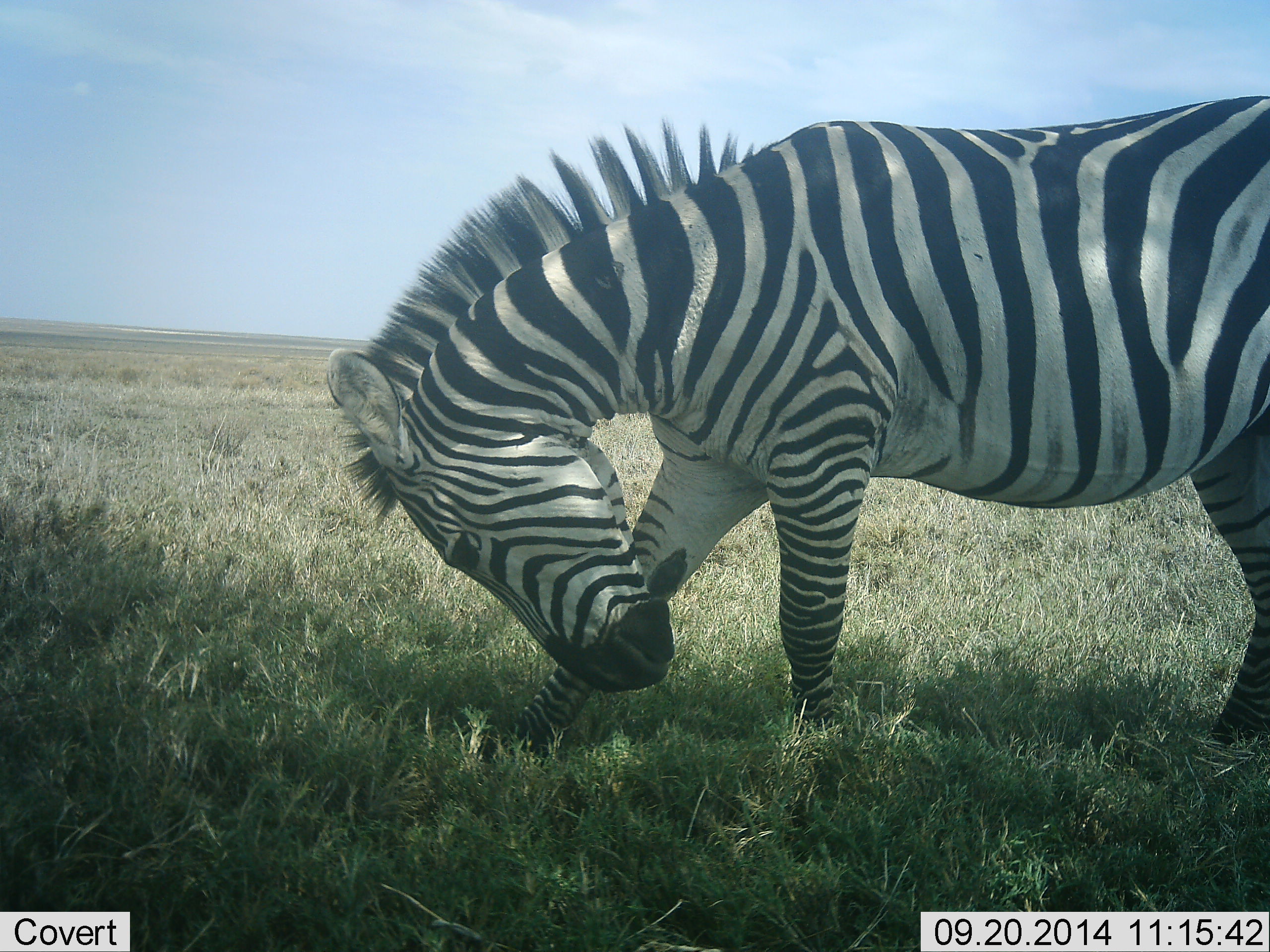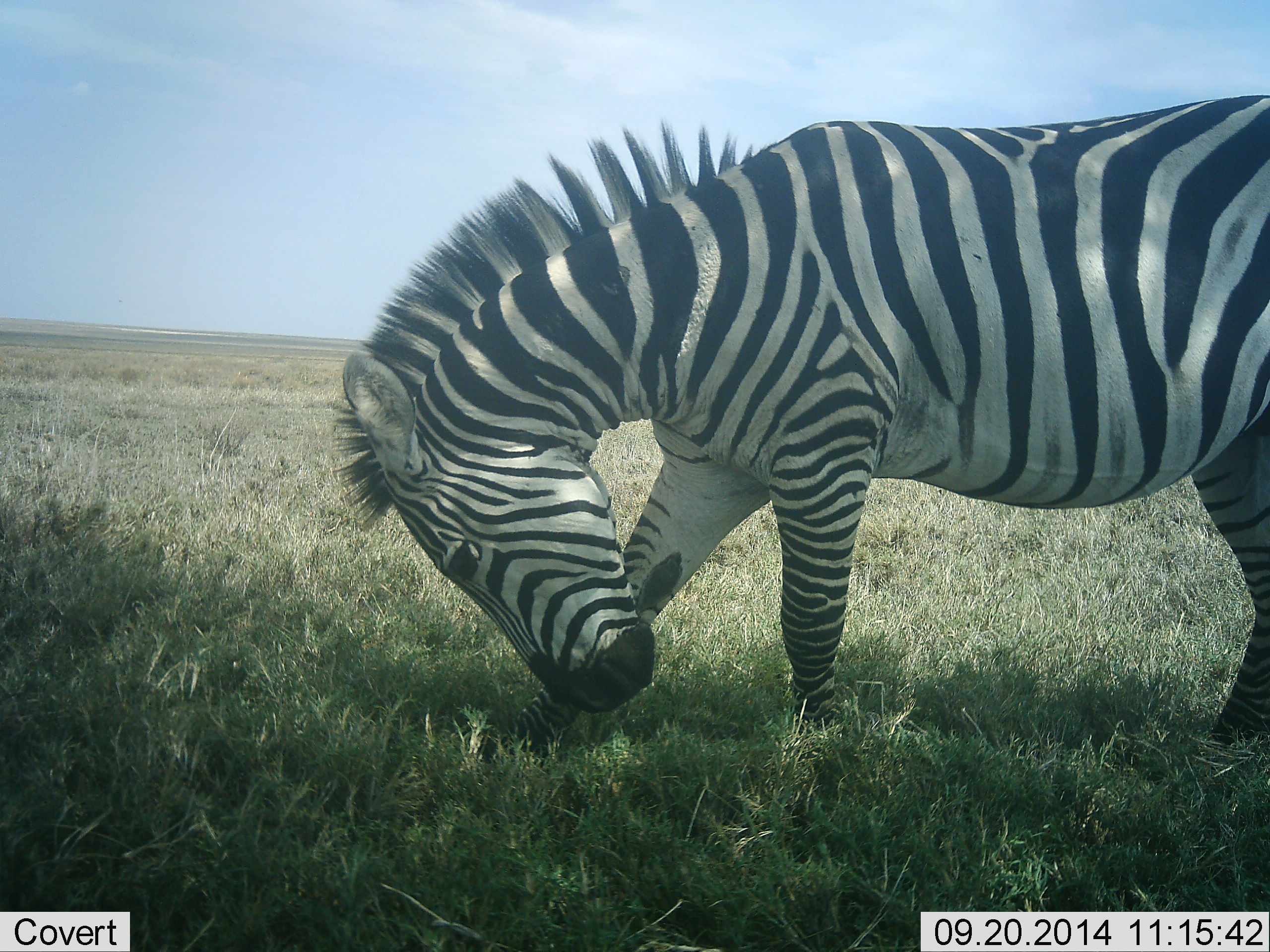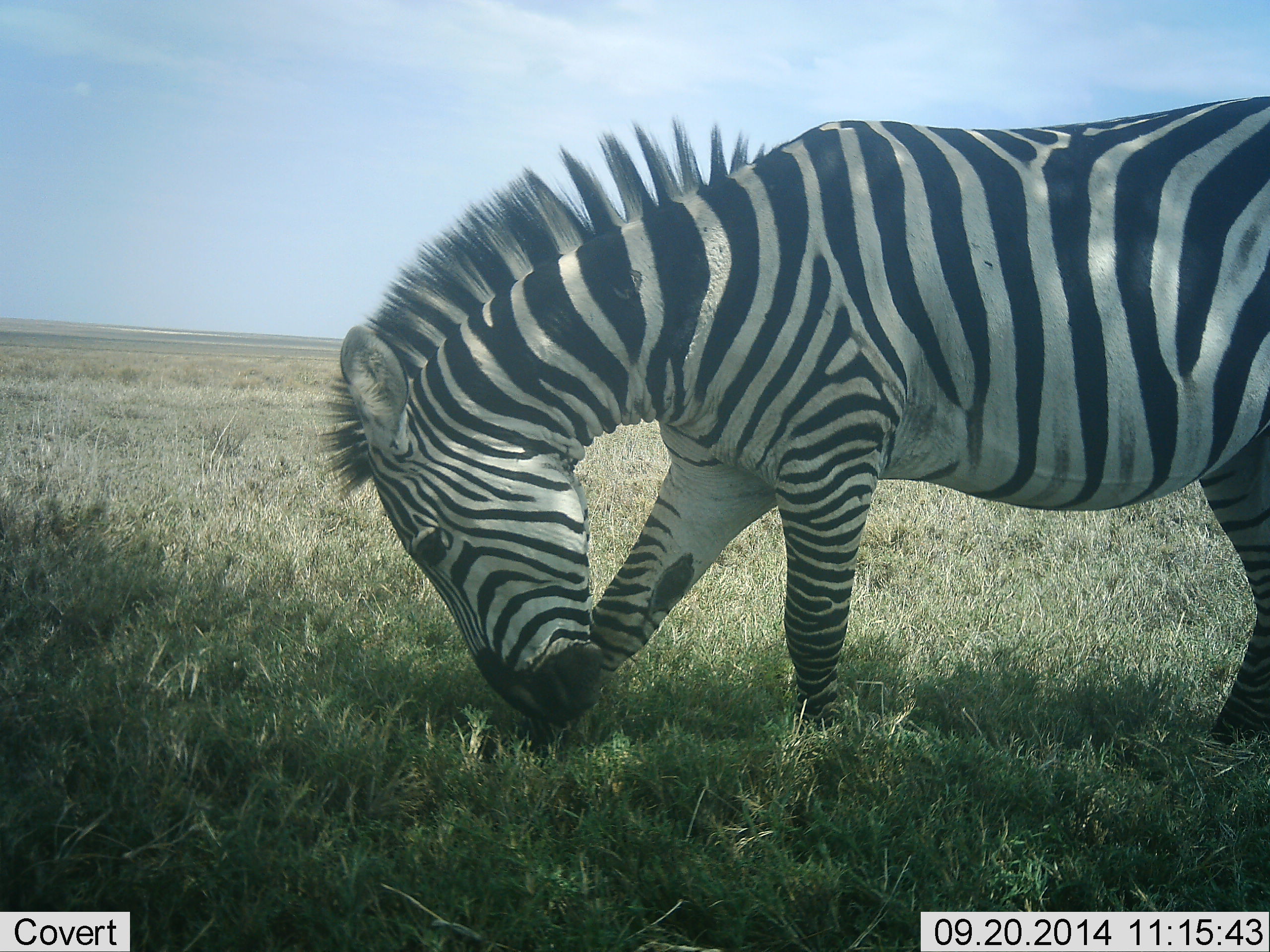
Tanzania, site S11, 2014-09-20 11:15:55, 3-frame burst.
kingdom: Animalia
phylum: Chordata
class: Mammalia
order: Perissodactyla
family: Equidae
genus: Equus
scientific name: Equus quagga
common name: plains zebra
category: zebra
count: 1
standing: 70%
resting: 0%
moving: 0%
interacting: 10%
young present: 0%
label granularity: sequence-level